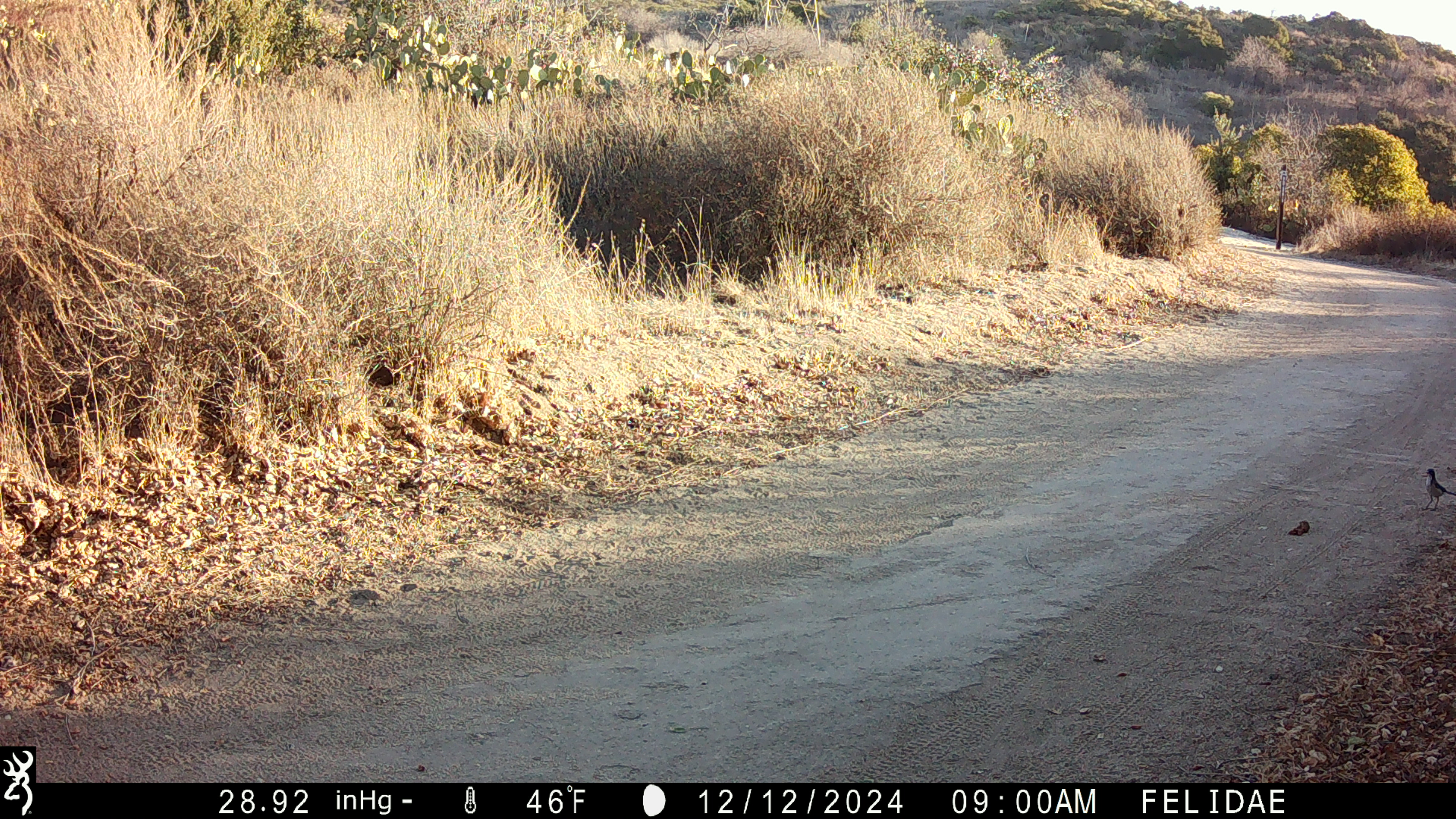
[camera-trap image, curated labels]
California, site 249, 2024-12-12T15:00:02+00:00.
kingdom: Animalia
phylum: Chordata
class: Aves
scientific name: Aves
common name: bird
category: unknown bird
Unknown bird (bird) (Aves).